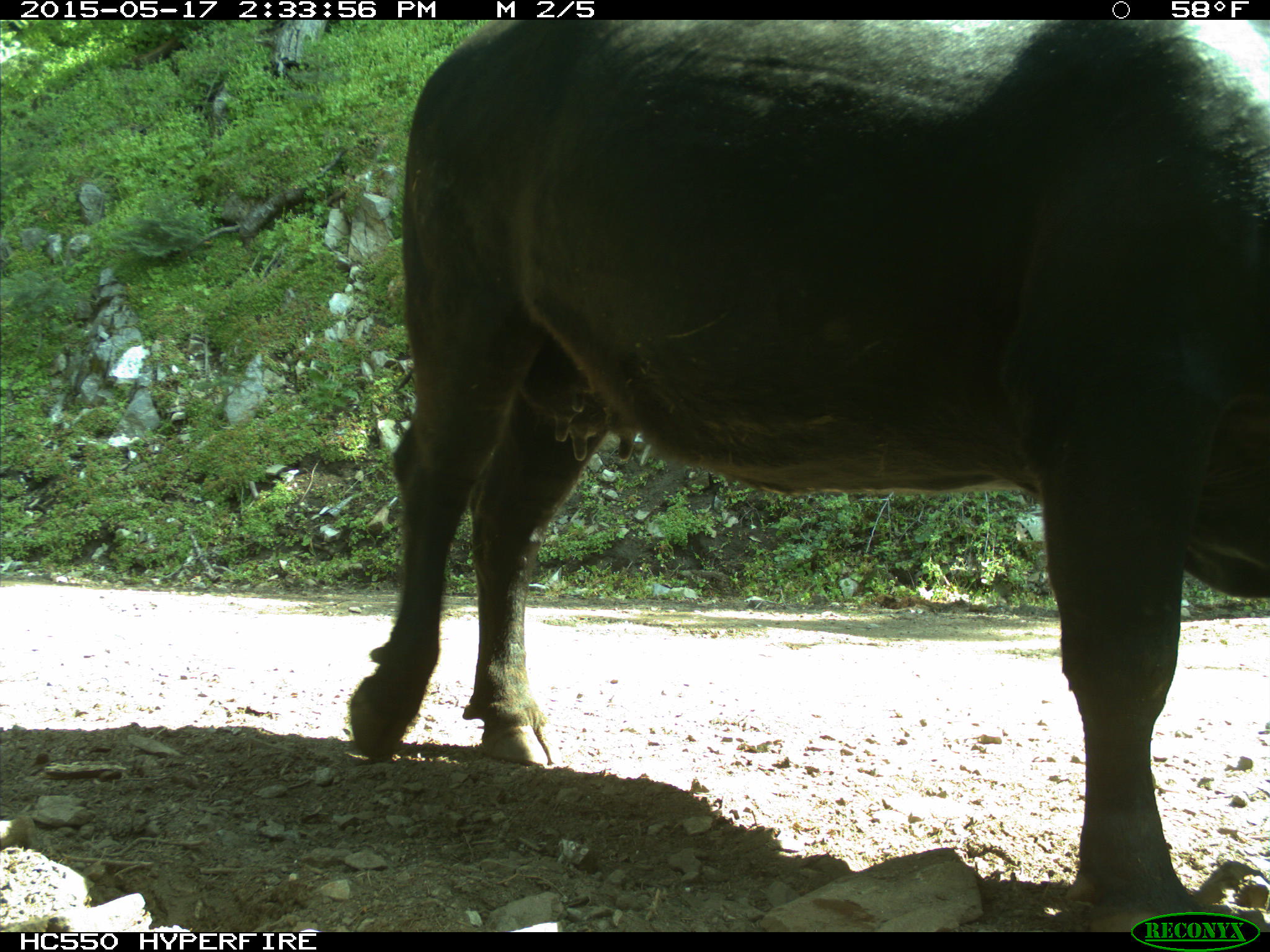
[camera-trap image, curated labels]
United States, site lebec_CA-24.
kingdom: Animalia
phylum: Chordata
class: Mammalia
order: Artiodactyla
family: Bovidae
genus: Bos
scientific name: Bos taurus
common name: domestic cow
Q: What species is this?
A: Bos taurus (domestic cow).